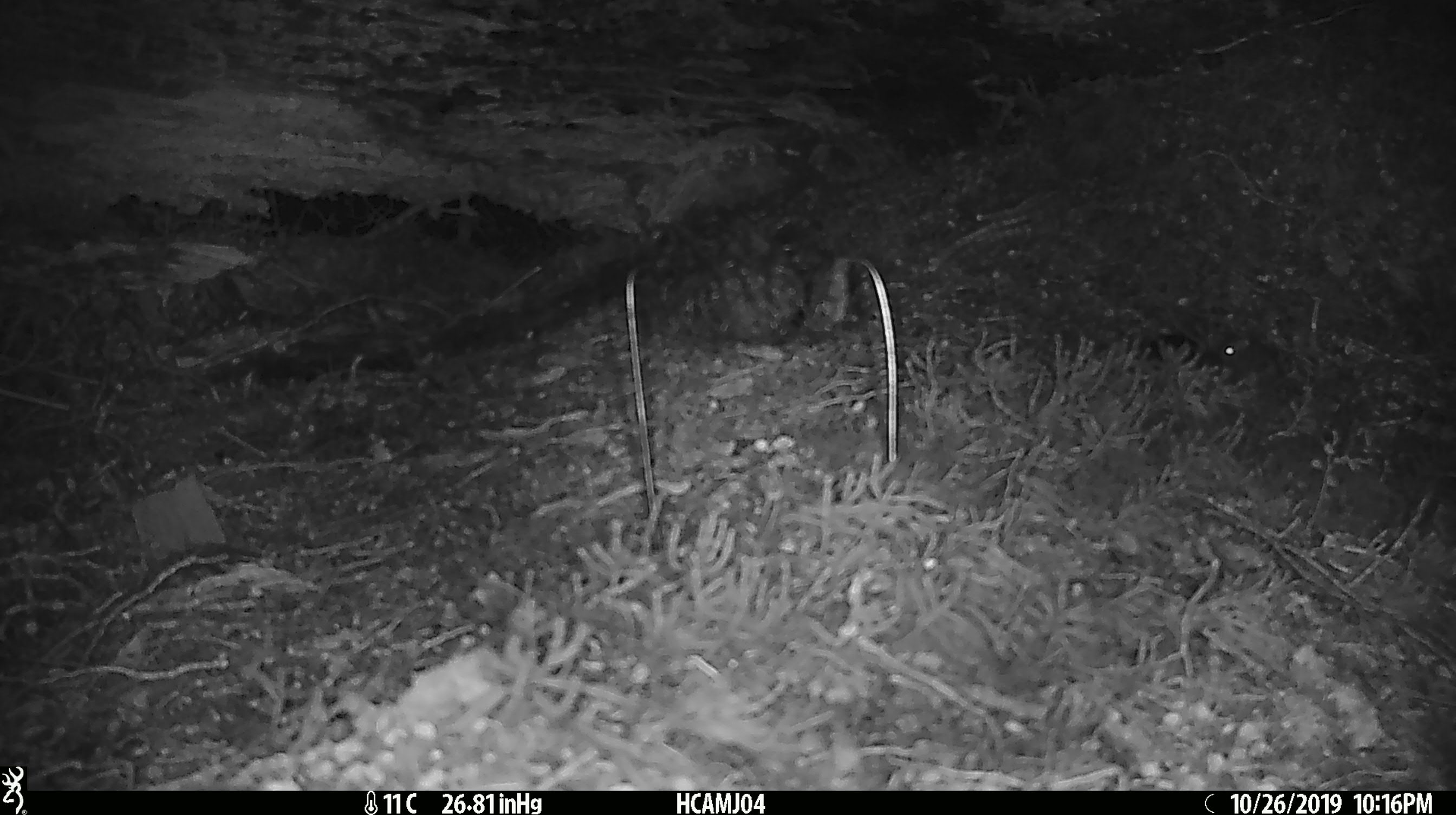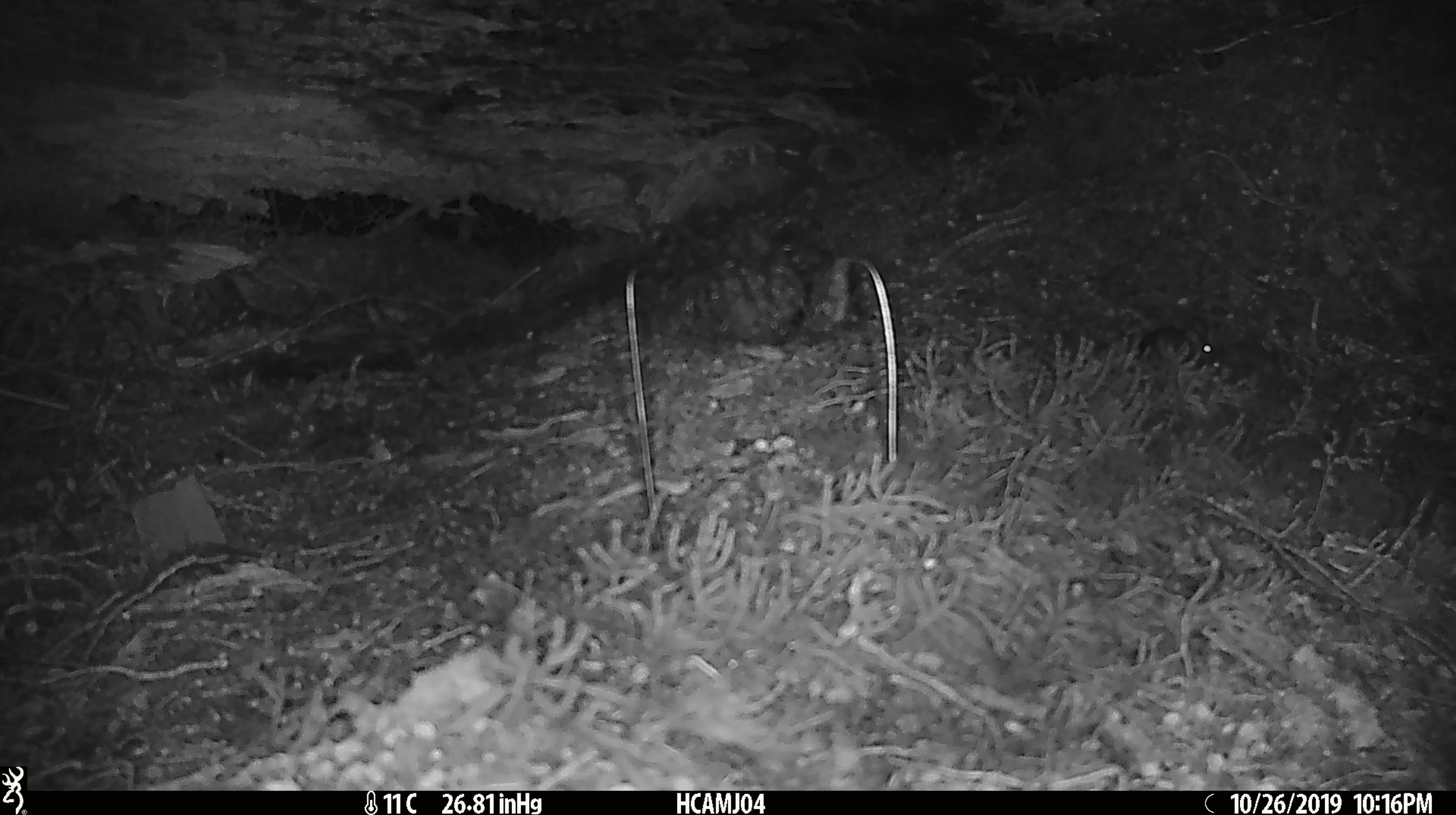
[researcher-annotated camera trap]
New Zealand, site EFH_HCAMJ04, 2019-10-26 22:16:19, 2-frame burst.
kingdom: Animalia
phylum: Chordata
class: Mammalia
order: Rodentia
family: Muridae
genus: Mus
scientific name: Mus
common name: mouse